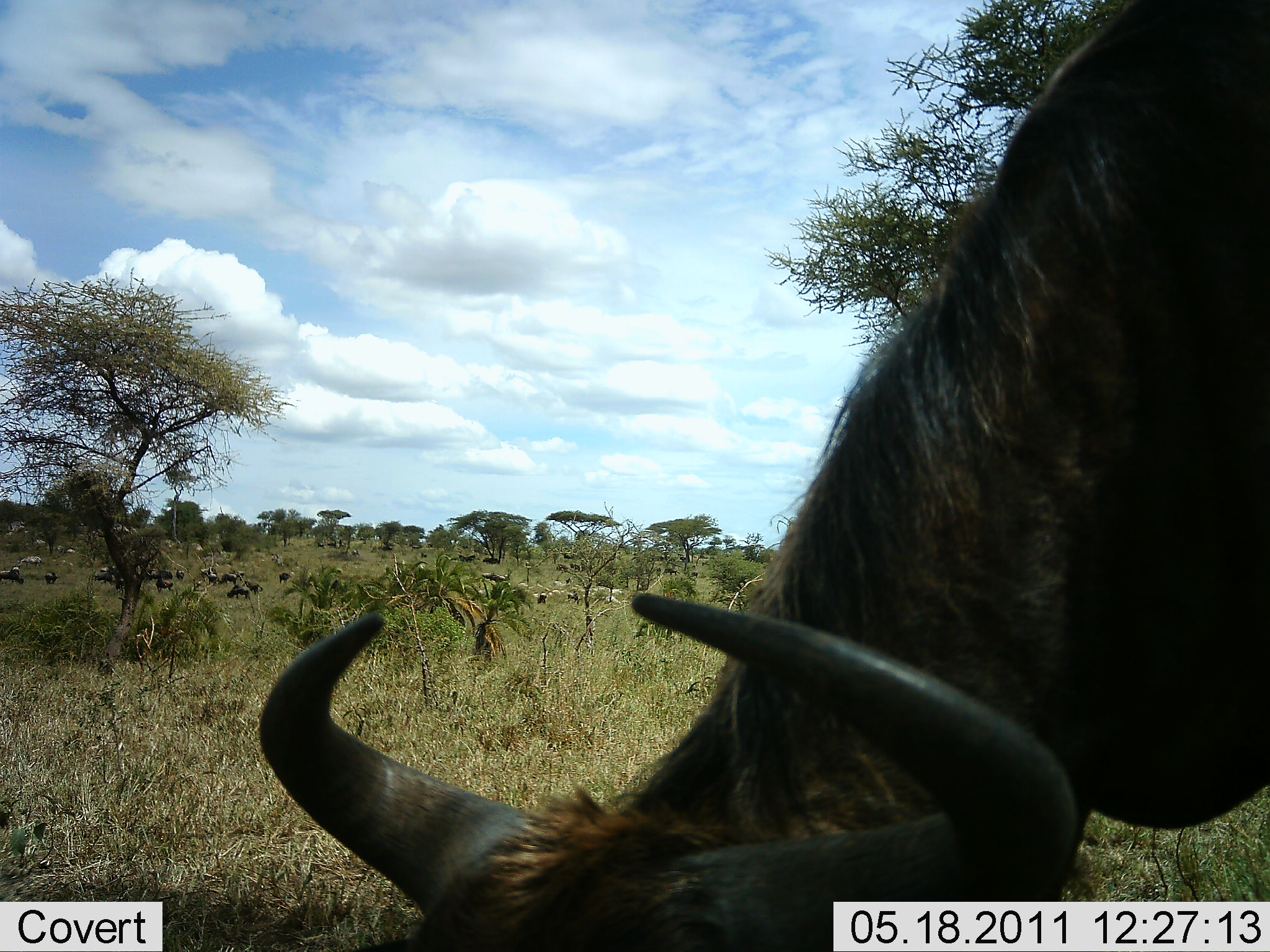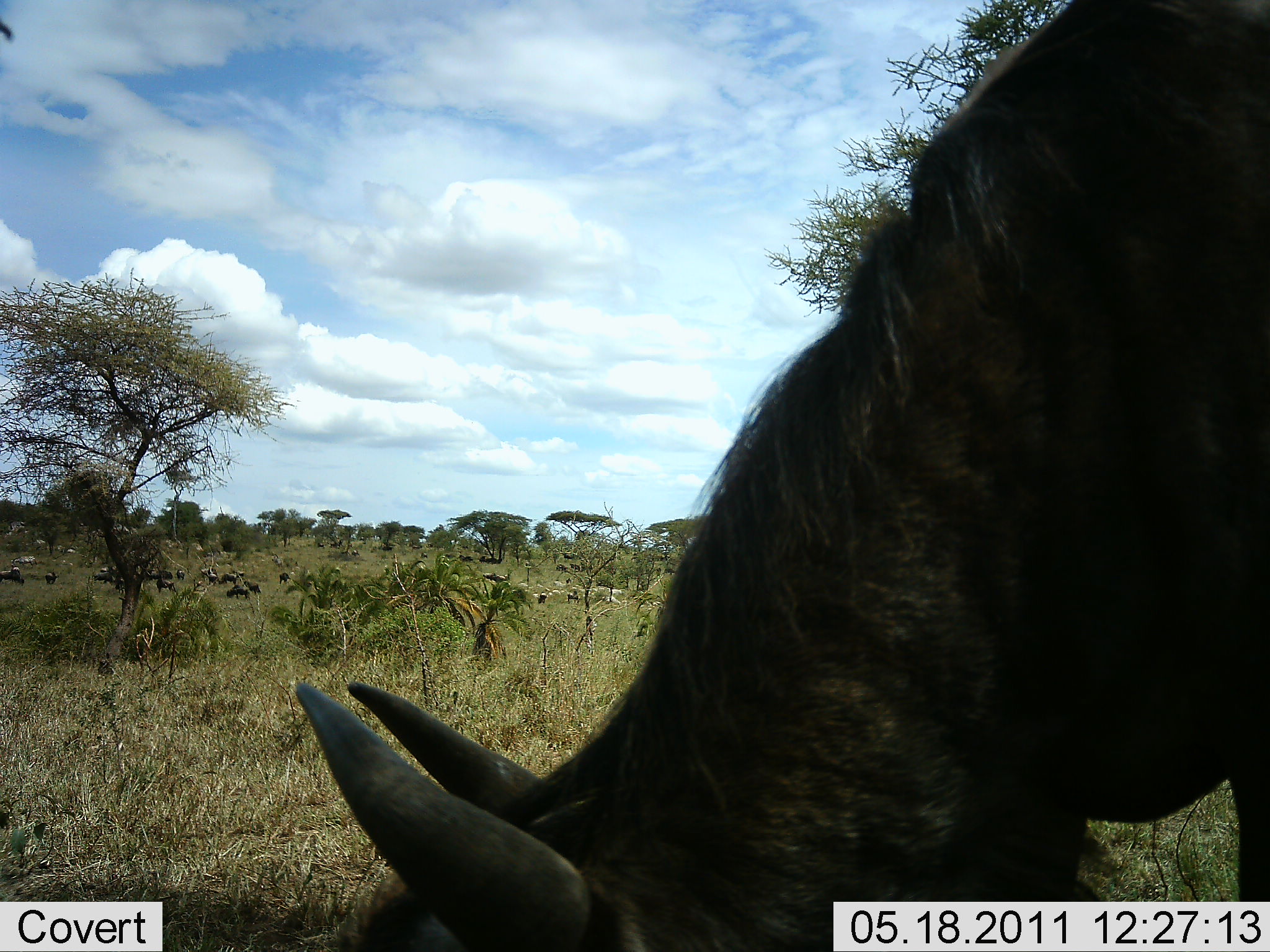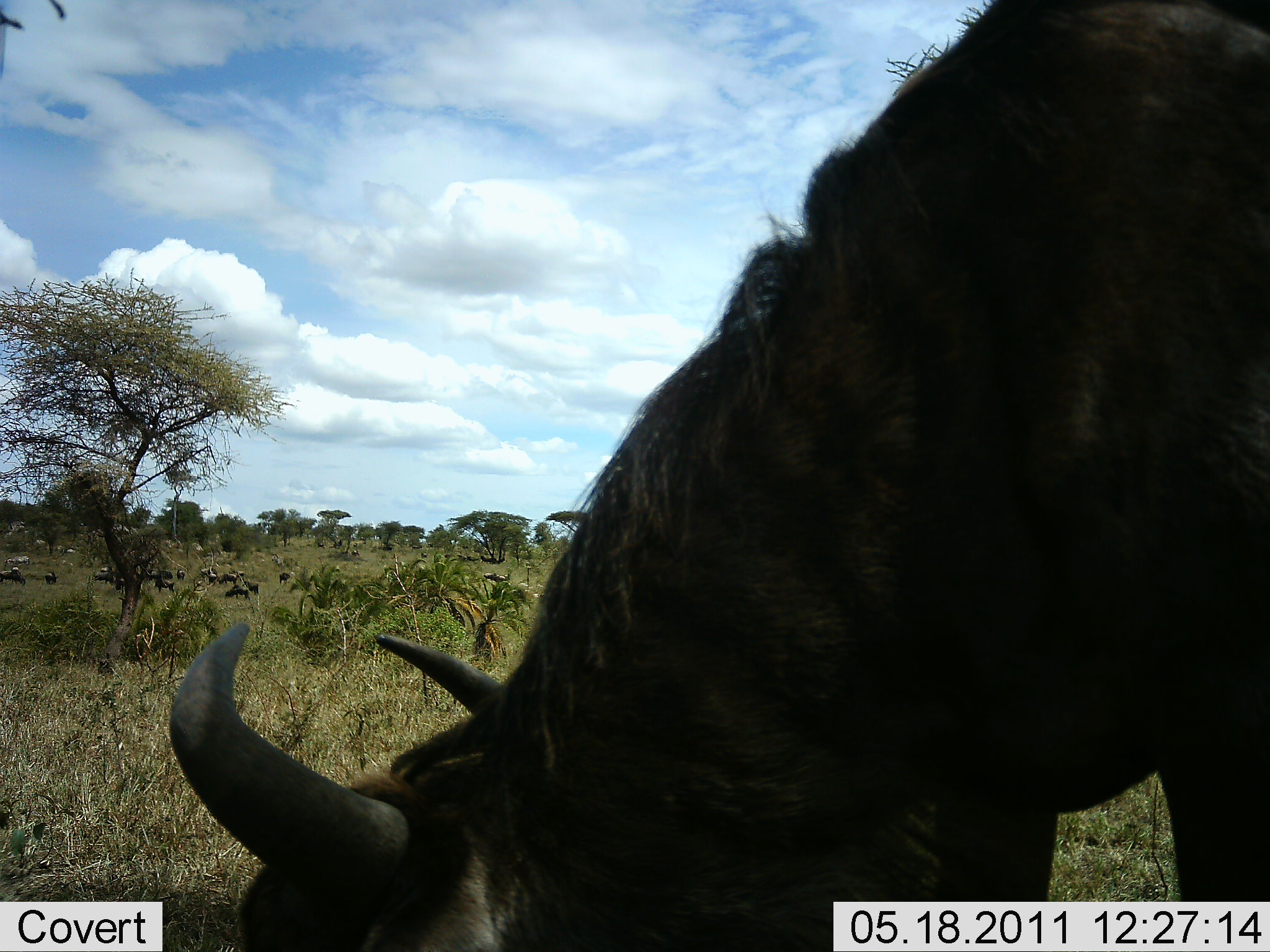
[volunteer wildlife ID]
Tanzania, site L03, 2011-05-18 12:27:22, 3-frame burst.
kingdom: Animalia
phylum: Chordata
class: Mammalia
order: Artiodactyla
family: Bovidae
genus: Connochaetes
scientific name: Connochaetes taurinus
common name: blue wildebeest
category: wildebeest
Wildebeest (blue wildebeest) (Connochaetes taurinus), count 1. Behavior (volunteer vote fractions): standing 36%, resting 9%, moving 0%, interacting 0%. Young present (vote fraction): 0%. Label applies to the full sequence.